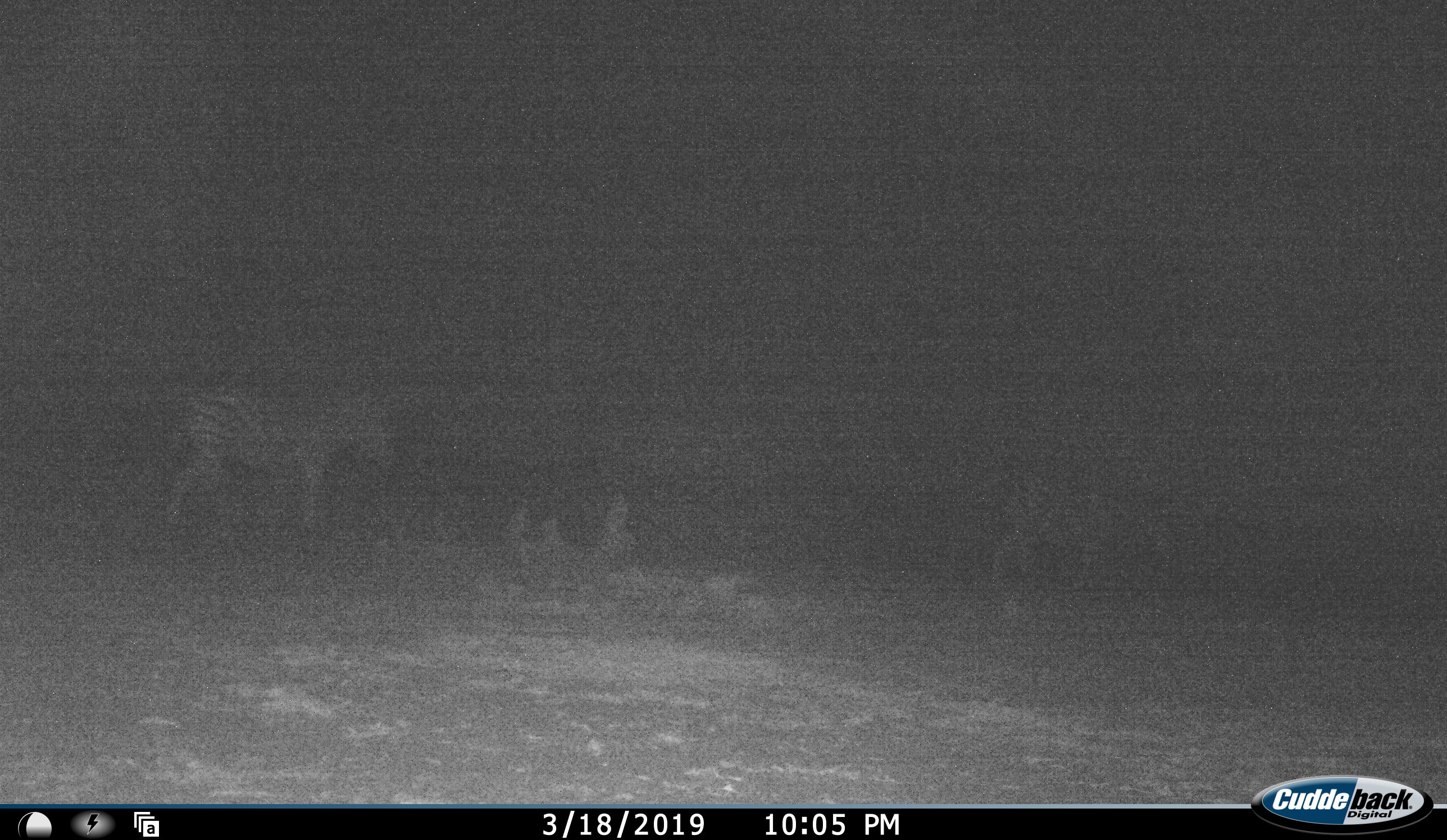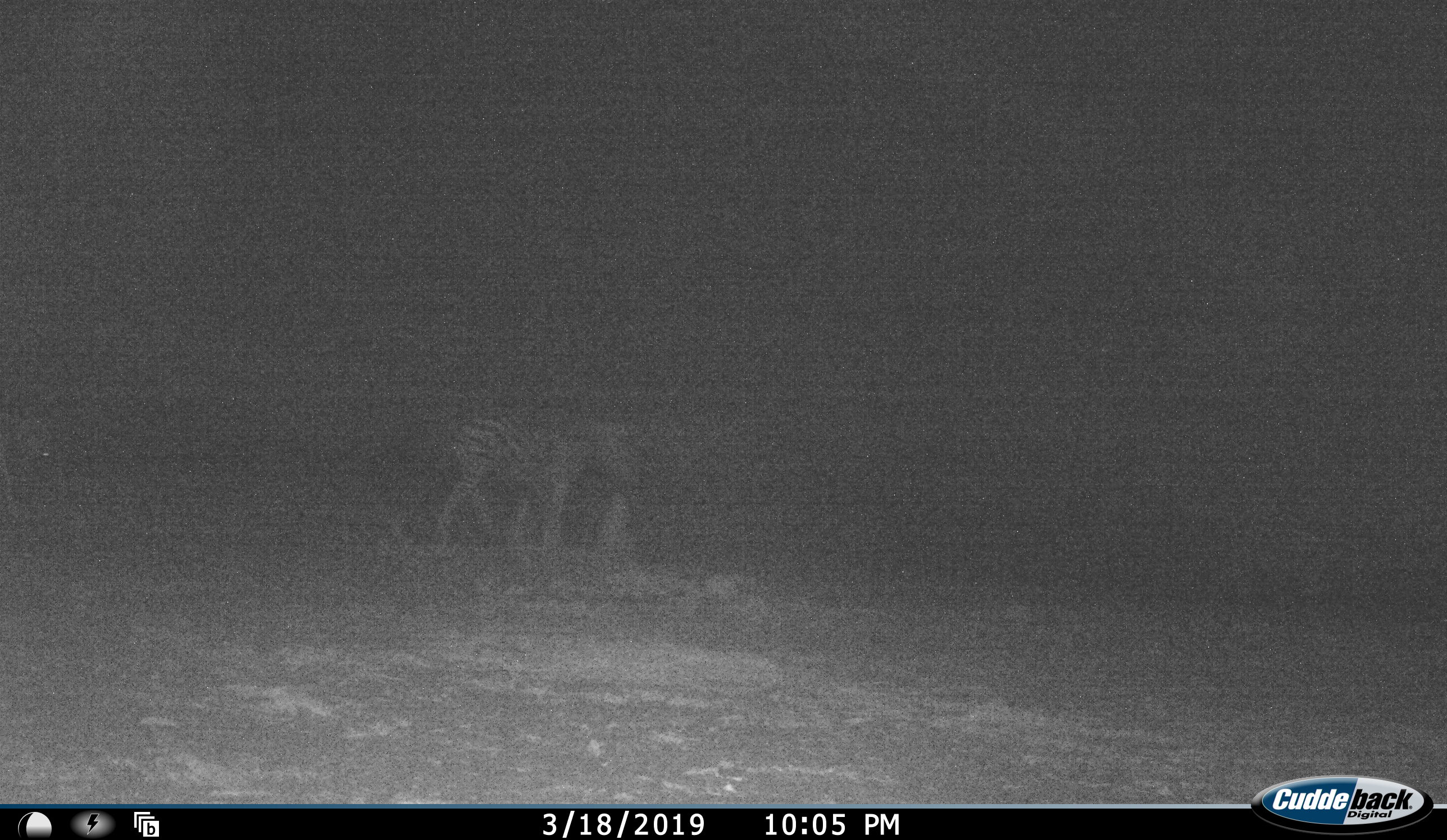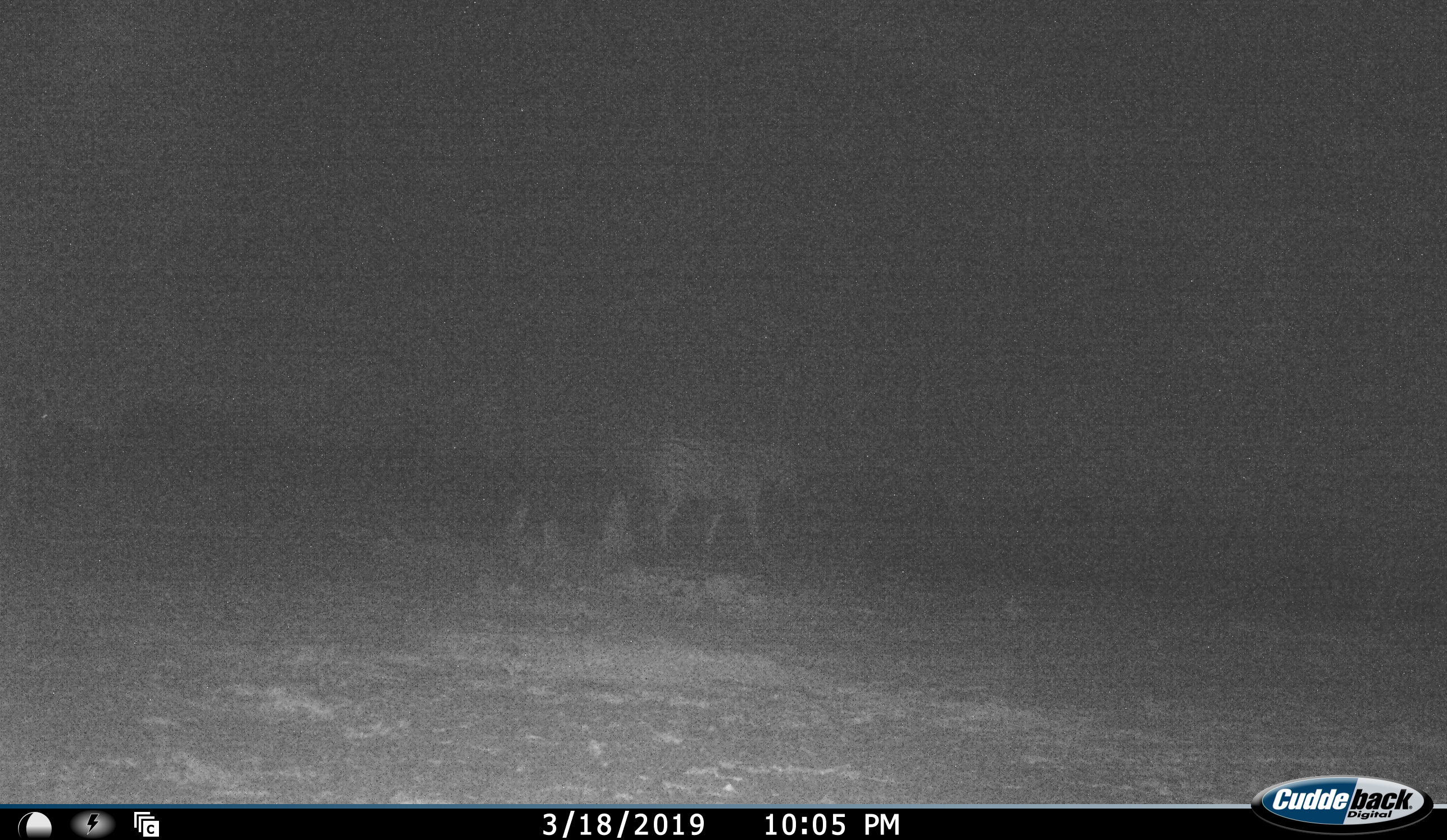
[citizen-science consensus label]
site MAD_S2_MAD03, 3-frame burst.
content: unidentified animal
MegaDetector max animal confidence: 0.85